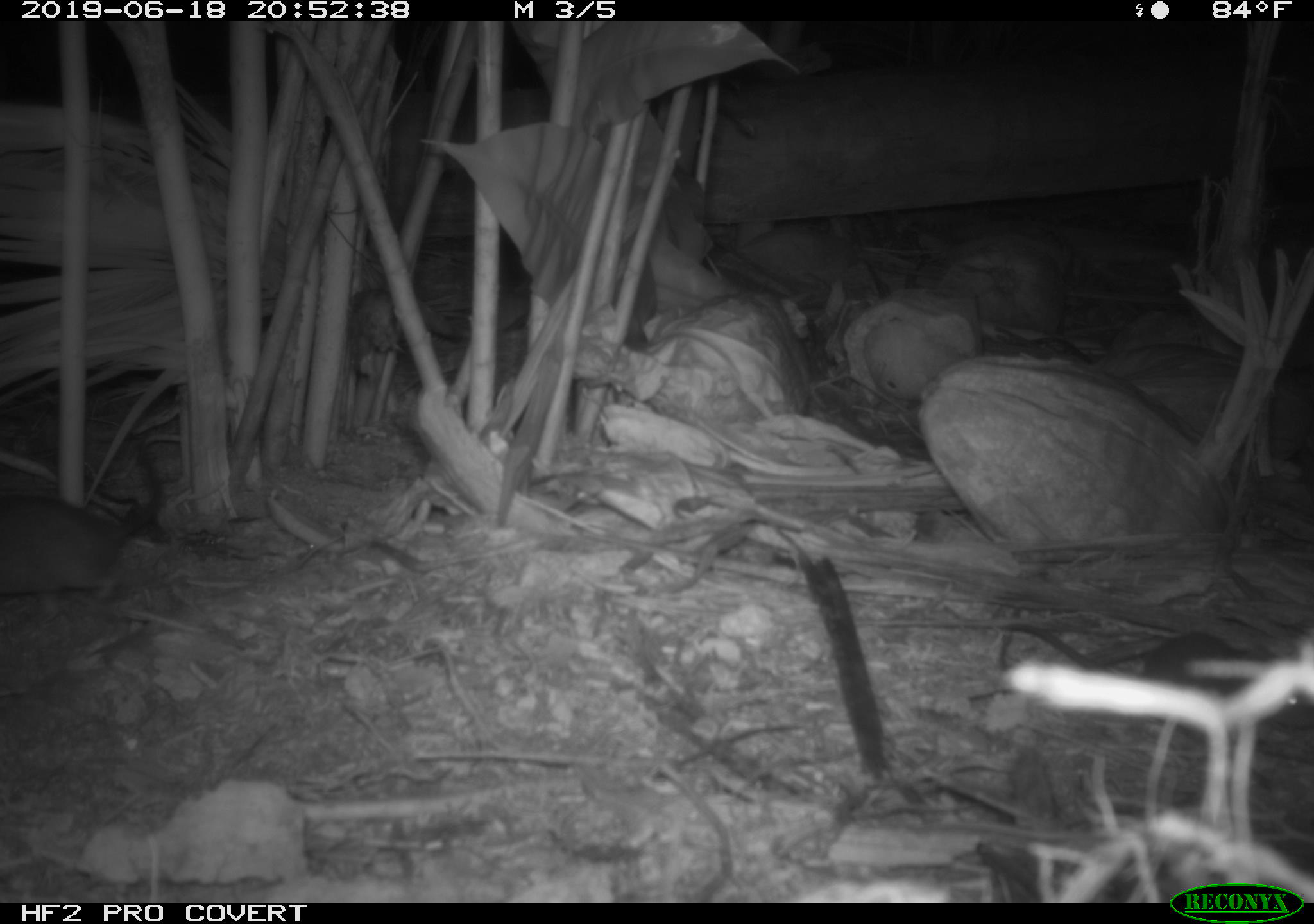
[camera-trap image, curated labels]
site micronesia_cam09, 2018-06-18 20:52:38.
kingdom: Animalia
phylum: Chordata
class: Mammalia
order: Rodentia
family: Muridae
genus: Rattus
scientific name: Rattus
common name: rat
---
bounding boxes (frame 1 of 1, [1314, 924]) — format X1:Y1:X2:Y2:
rat: 0:410:167:606